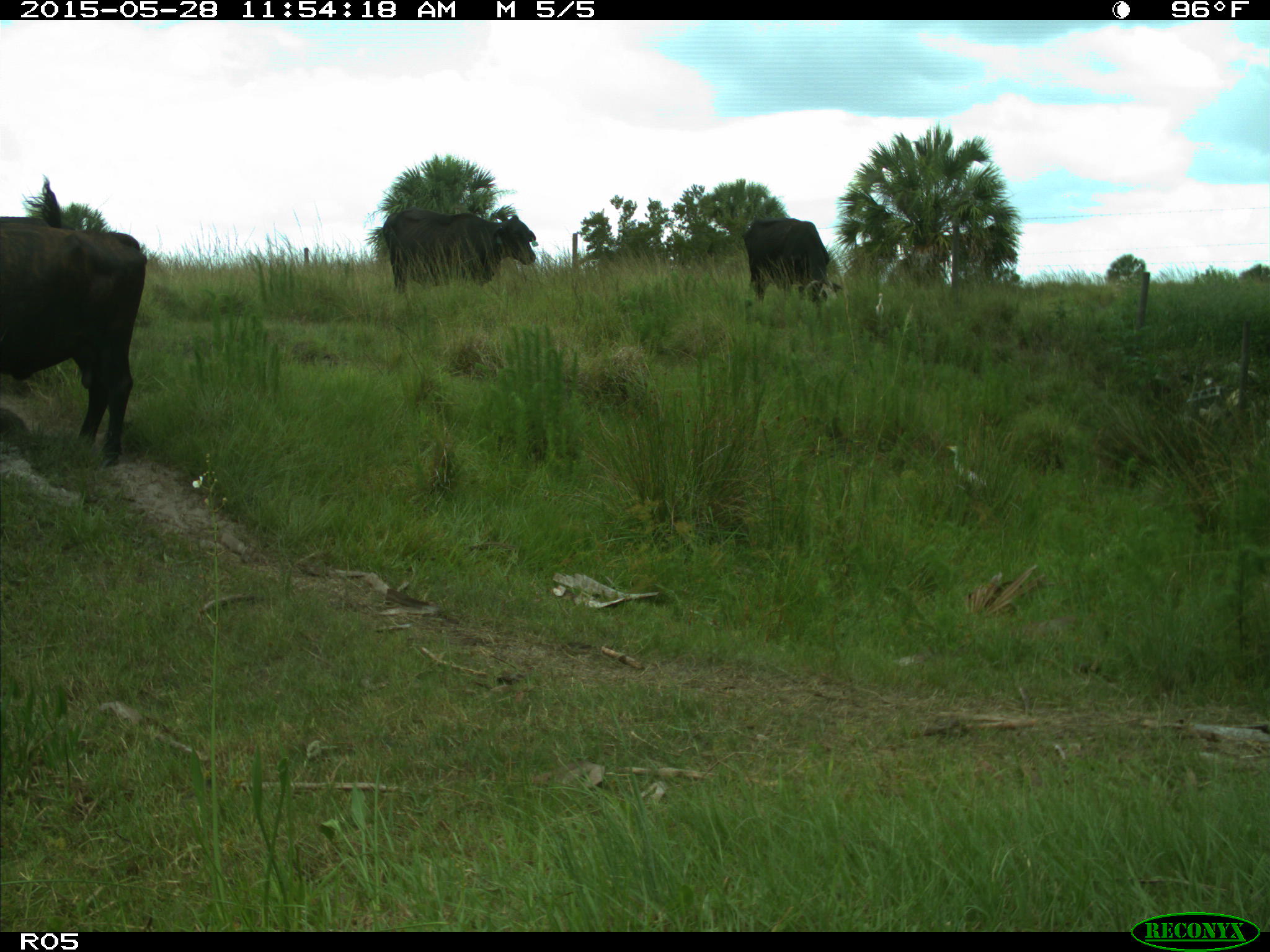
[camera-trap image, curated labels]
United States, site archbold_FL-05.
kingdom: Animalia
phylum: Chordata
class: Mammalia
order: Artiodactyla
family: Bovidae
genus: Bos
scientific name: Bos taurus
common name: domestic cow